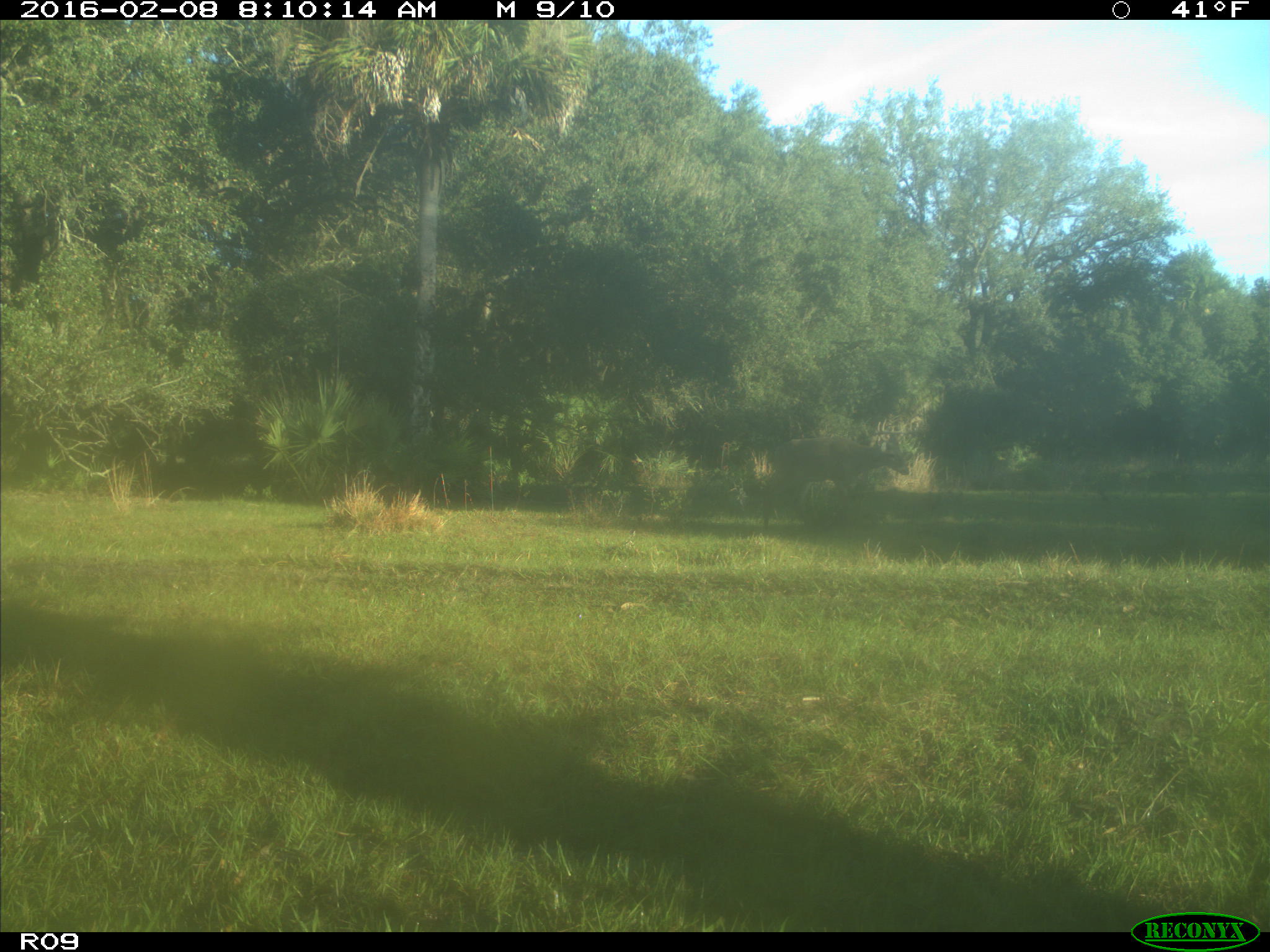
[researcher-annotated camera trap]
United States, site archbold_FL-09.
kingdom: Animalia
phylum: Chordata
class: Mammalia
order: Artiodactyla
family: Cervidae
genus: Odocoileus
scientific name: Odocoileus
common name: deer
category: unidentified deer